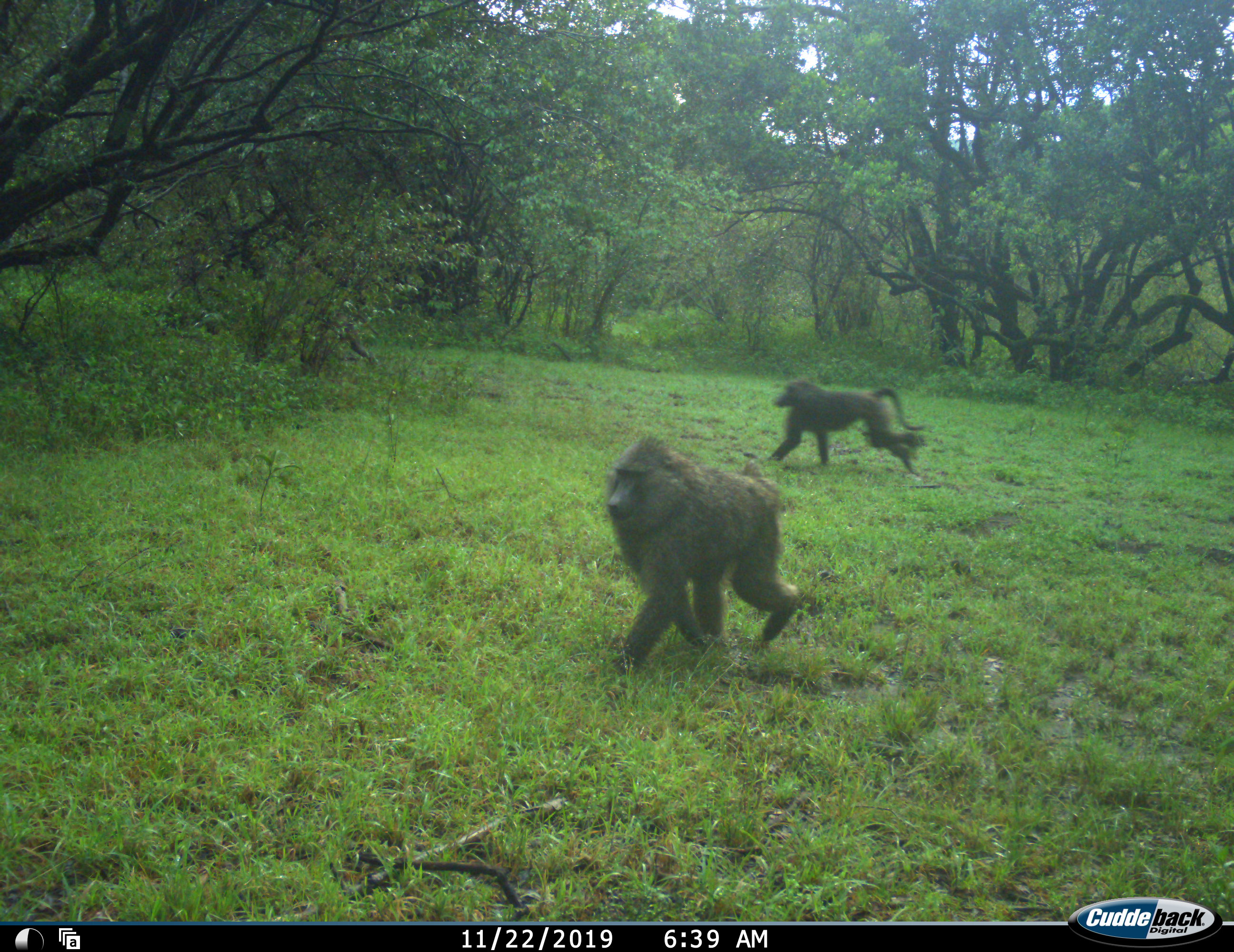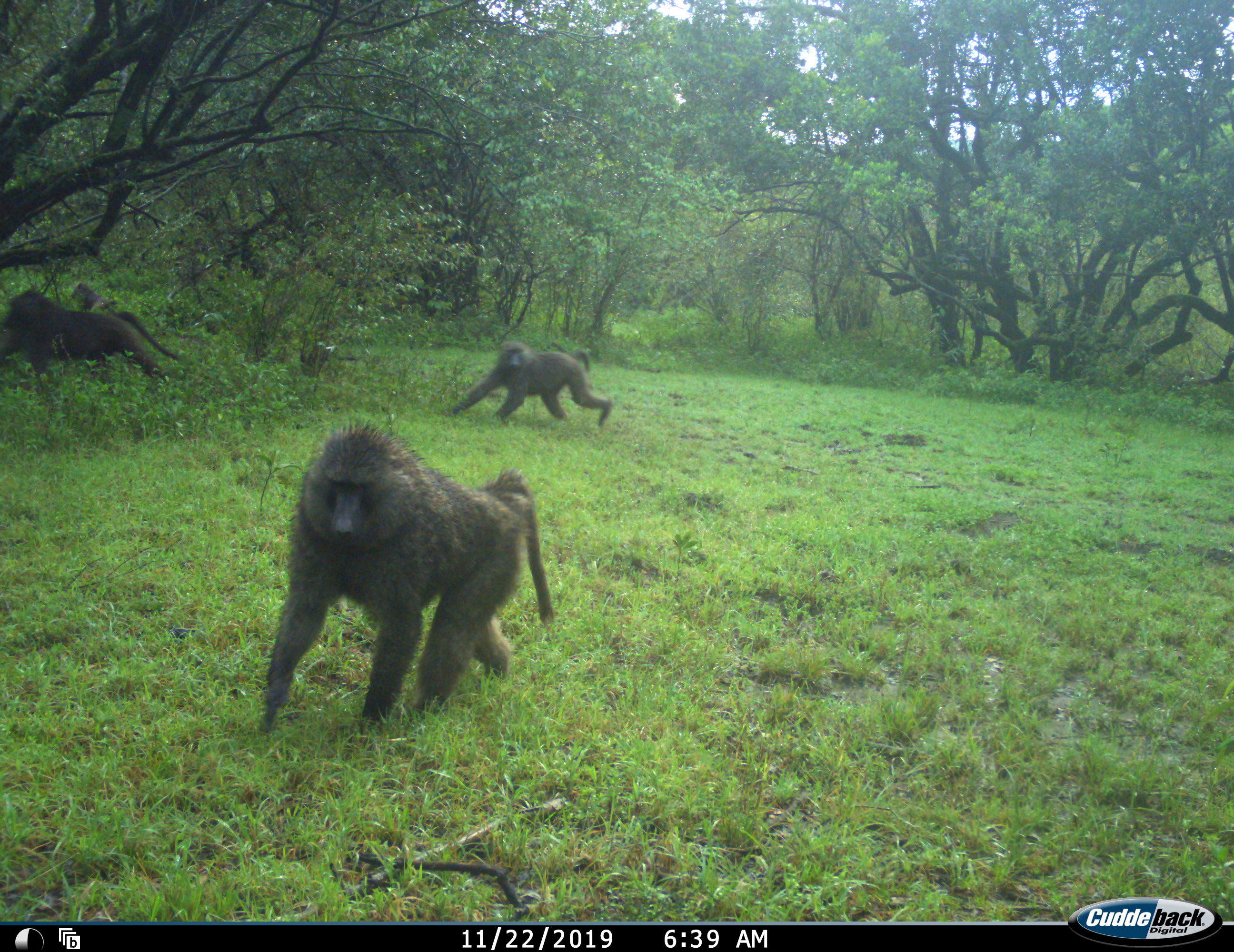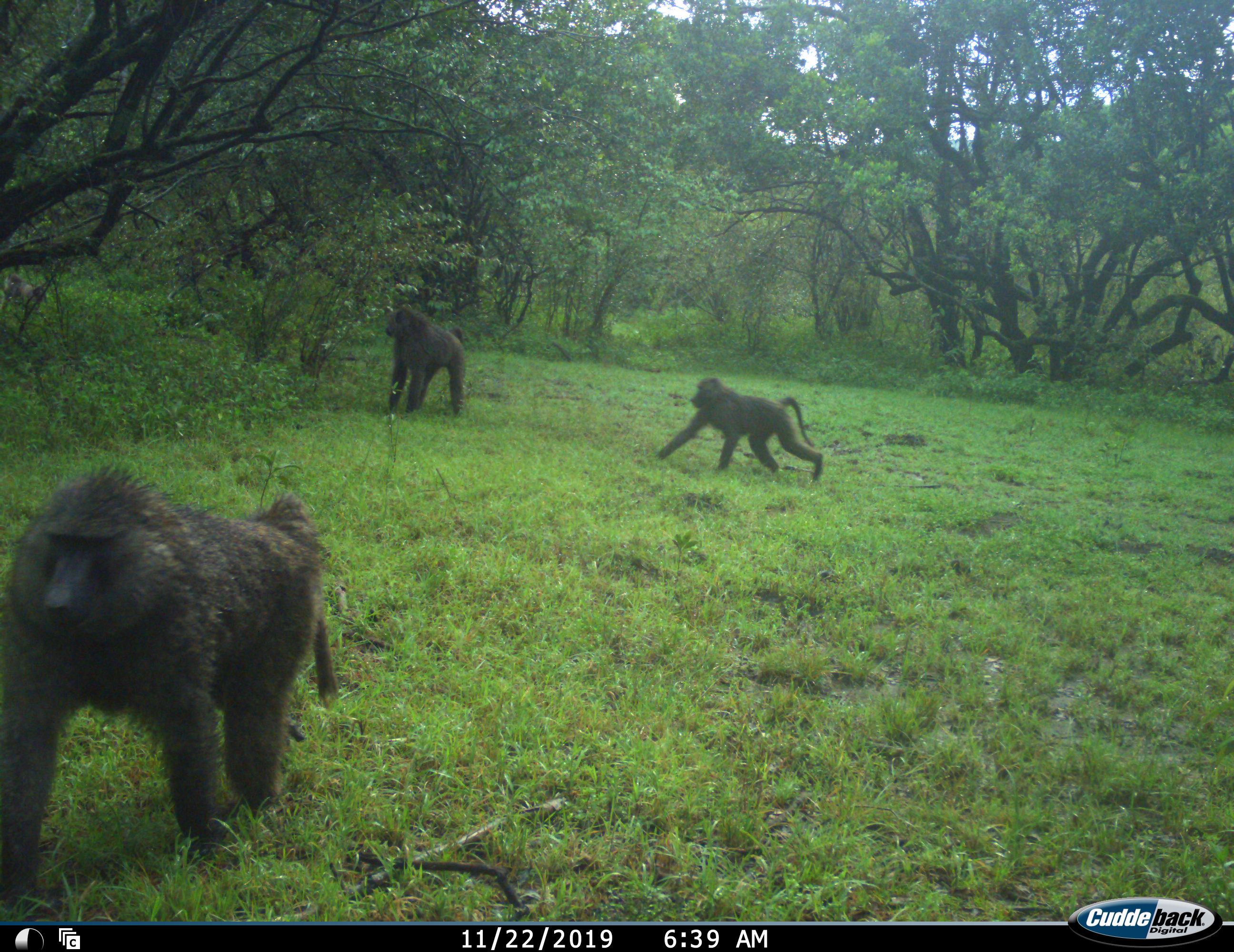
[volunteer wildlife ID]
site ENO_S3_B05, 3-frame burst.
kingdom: Animalia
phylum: Chordata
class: Mammalia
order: Primates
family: Cercopithecidae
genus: Papio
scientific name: Papio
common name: baboon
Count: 4.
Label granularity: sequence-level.